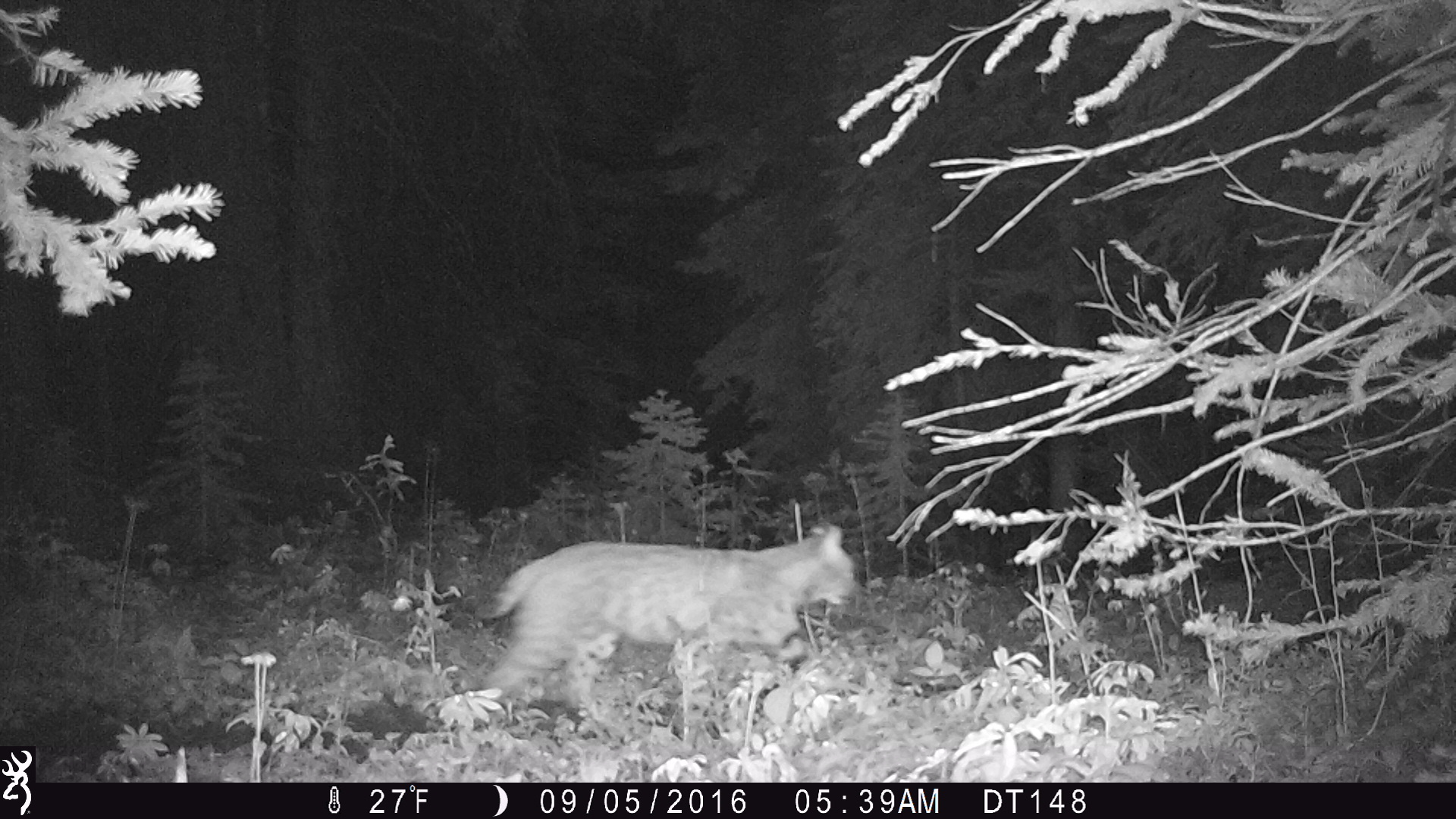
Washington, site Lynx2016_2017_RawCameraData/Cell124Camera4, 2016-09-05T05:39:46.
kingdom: Animalia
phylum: Chordata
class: Mammalia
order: Carnivora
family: Felidae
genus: Lynx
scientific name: Lynx rufus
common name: bobcat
Lynx rufus (bobcat). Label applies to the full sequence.